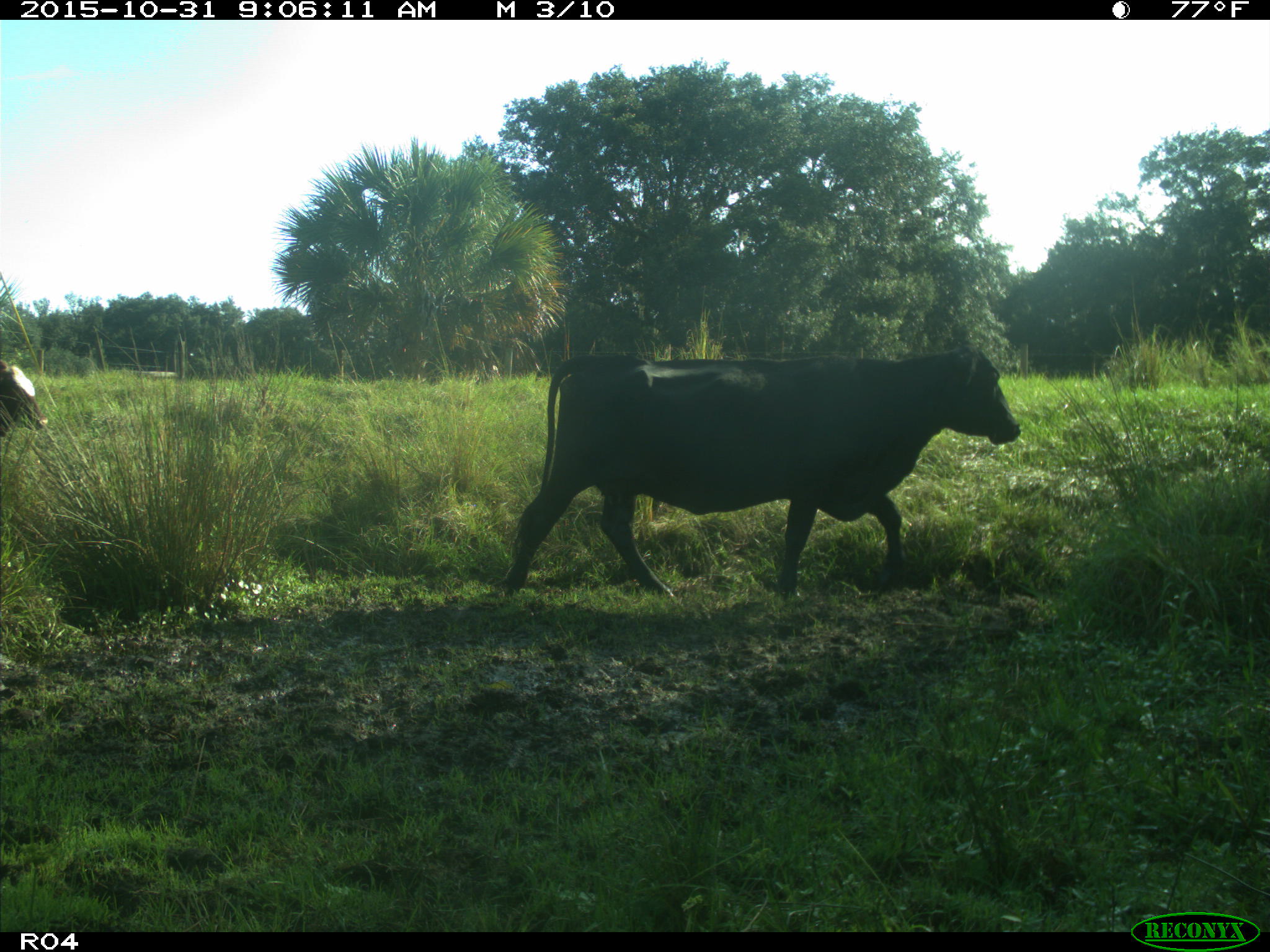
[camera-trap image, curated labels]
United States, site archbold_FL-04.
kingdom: Animalia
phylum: Chordata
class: Mammalia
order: Artiodactyla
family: Bovidae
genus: Bos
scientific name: Bos taurus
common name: domestic cow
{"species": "Bos taurus (domestic cow)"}